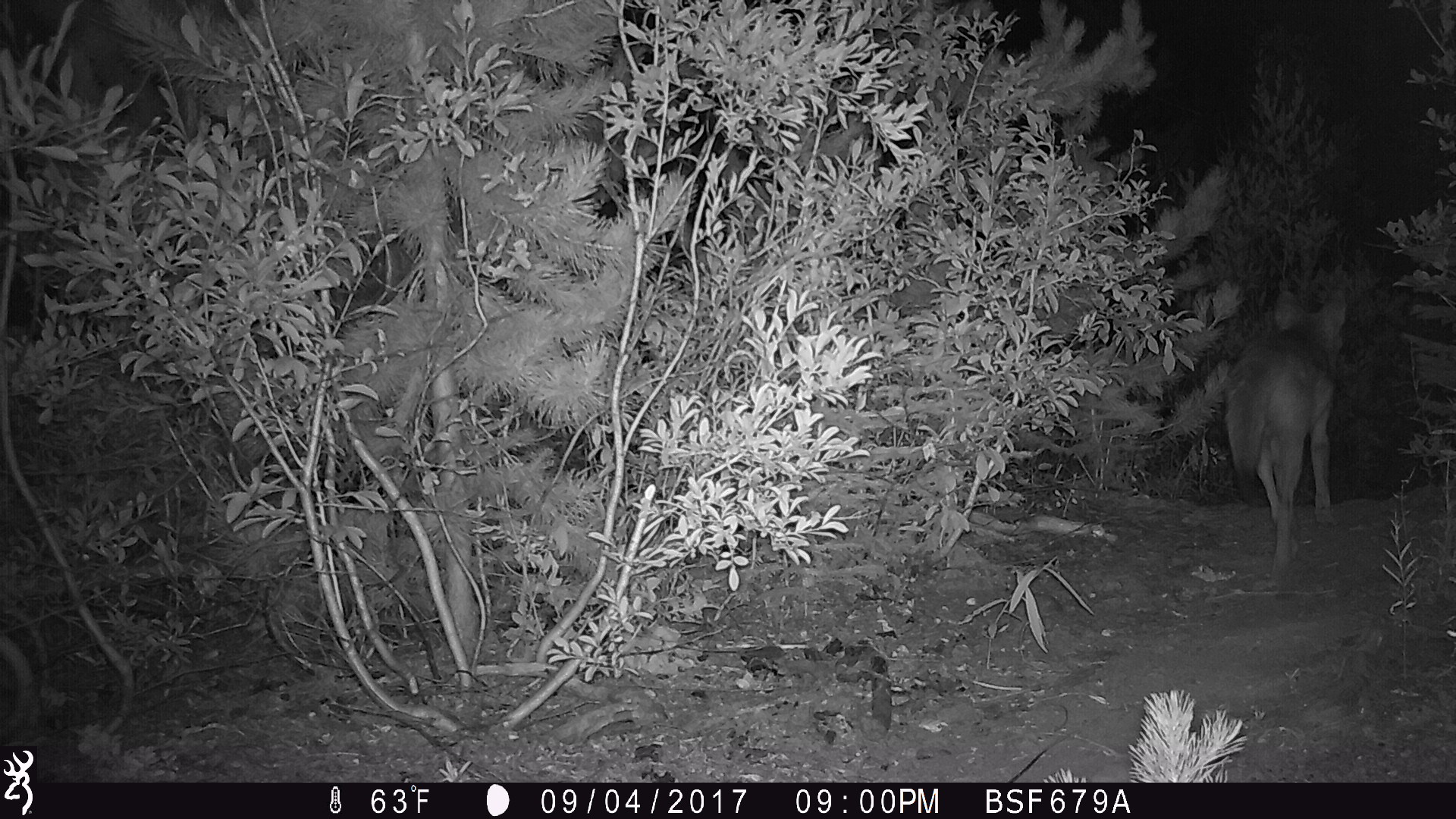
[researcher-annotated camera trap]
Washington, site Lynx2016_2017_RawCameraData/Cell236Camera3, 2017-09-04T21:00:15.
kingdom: Animalia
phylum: Chordata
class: Mammalia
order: Carnivora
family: Canidae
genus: Canis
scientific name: Canis latrans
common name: coyote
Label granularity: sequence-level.